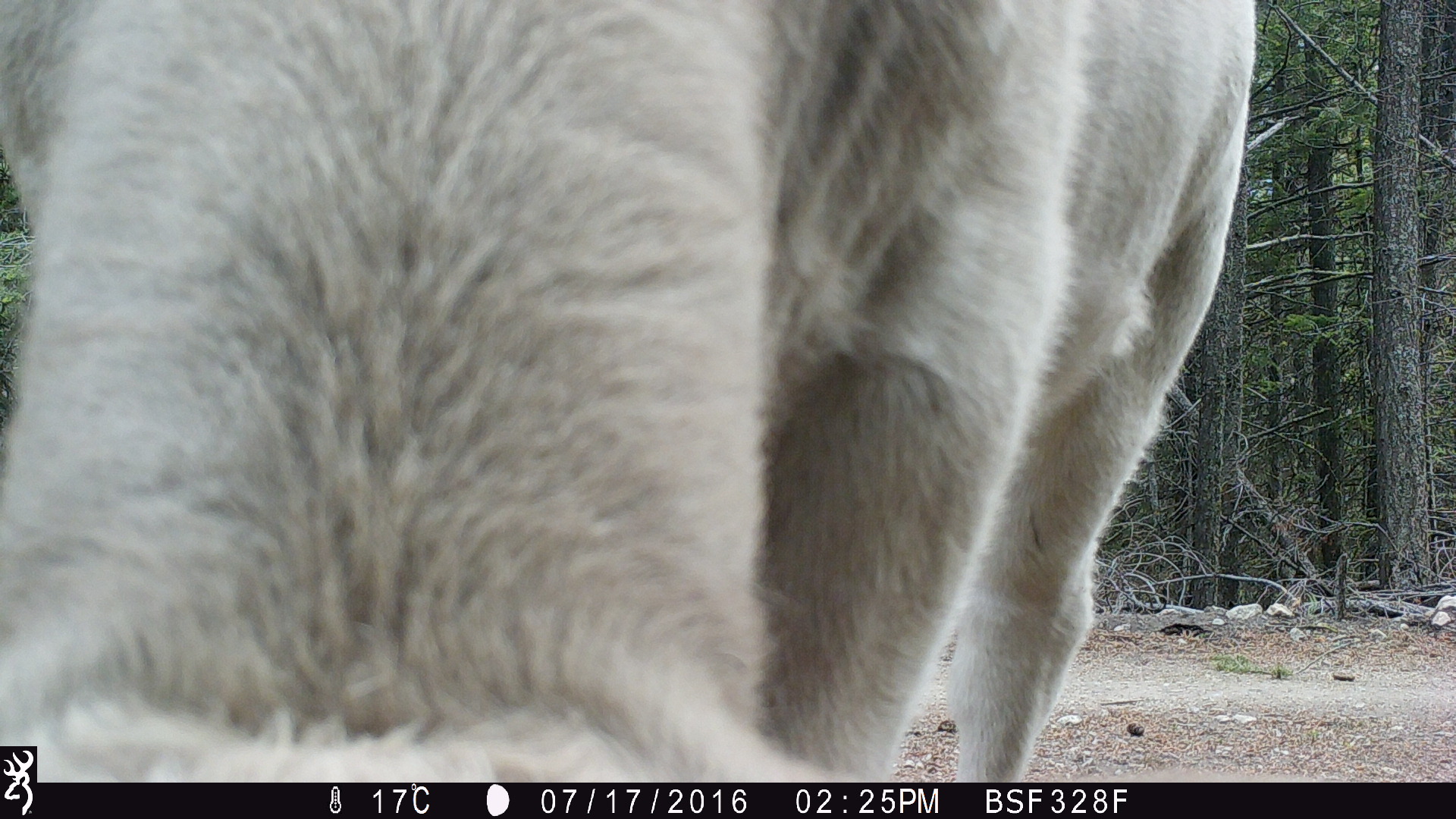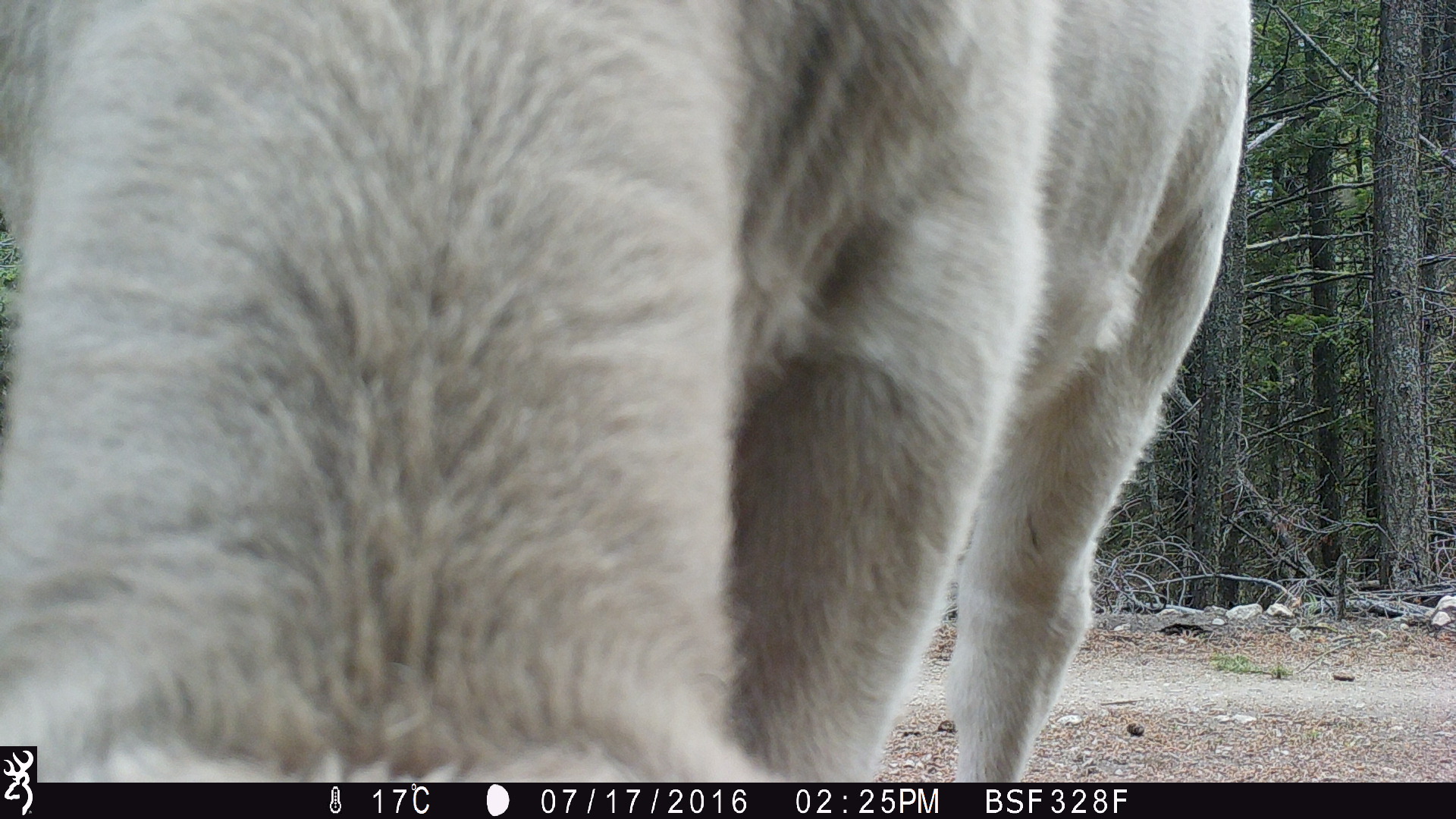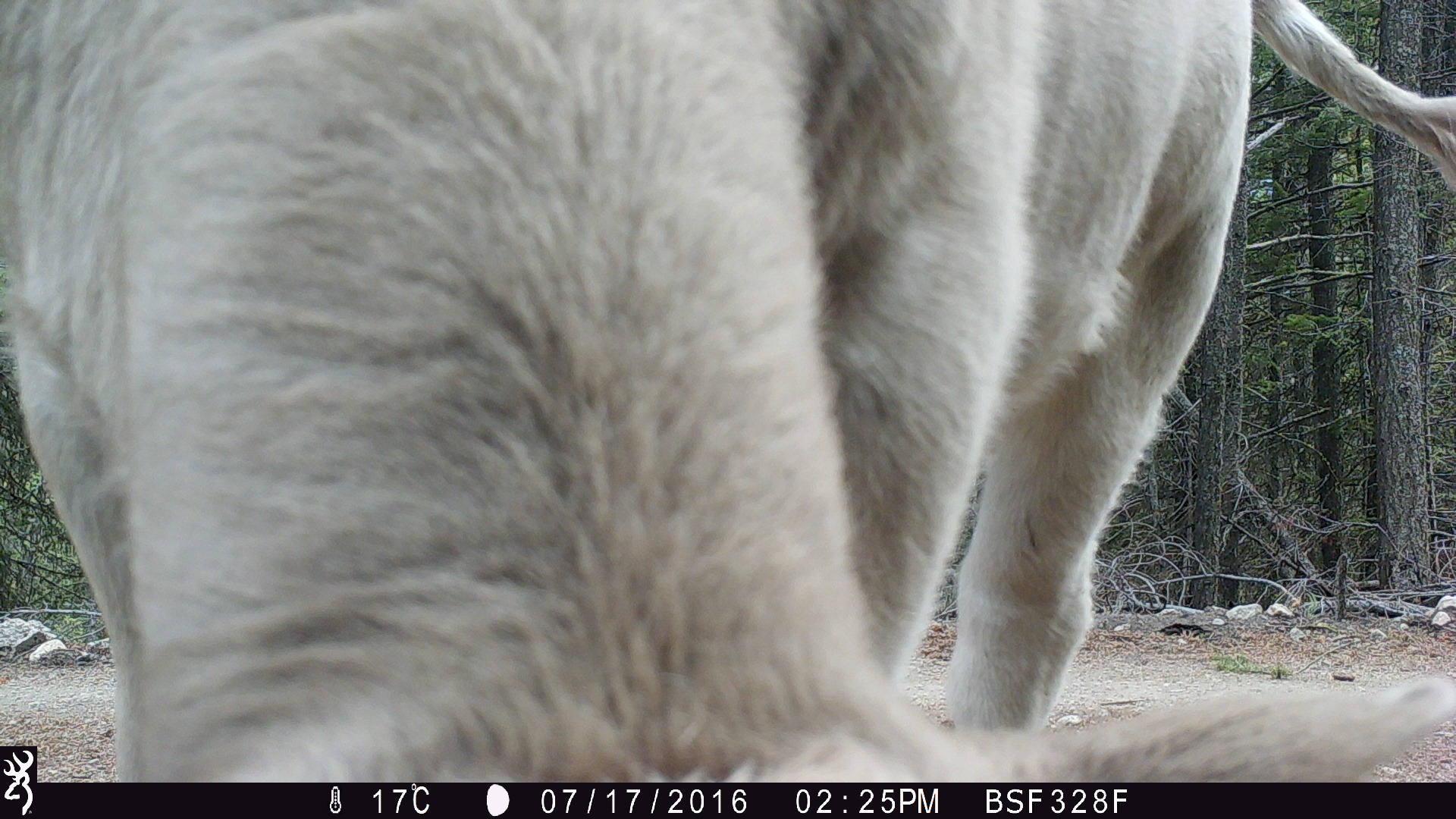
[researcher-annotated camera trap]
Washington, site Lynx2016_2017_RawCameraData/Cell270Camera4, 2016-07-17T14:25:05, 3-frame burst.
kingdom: Animalia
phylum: Chordata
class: Mammalia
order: Artiodactyla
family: Bovidae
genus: Bos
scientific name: Bos taurus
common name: domestic cattle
Domestic cattle (Bos taurus). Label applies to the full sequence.